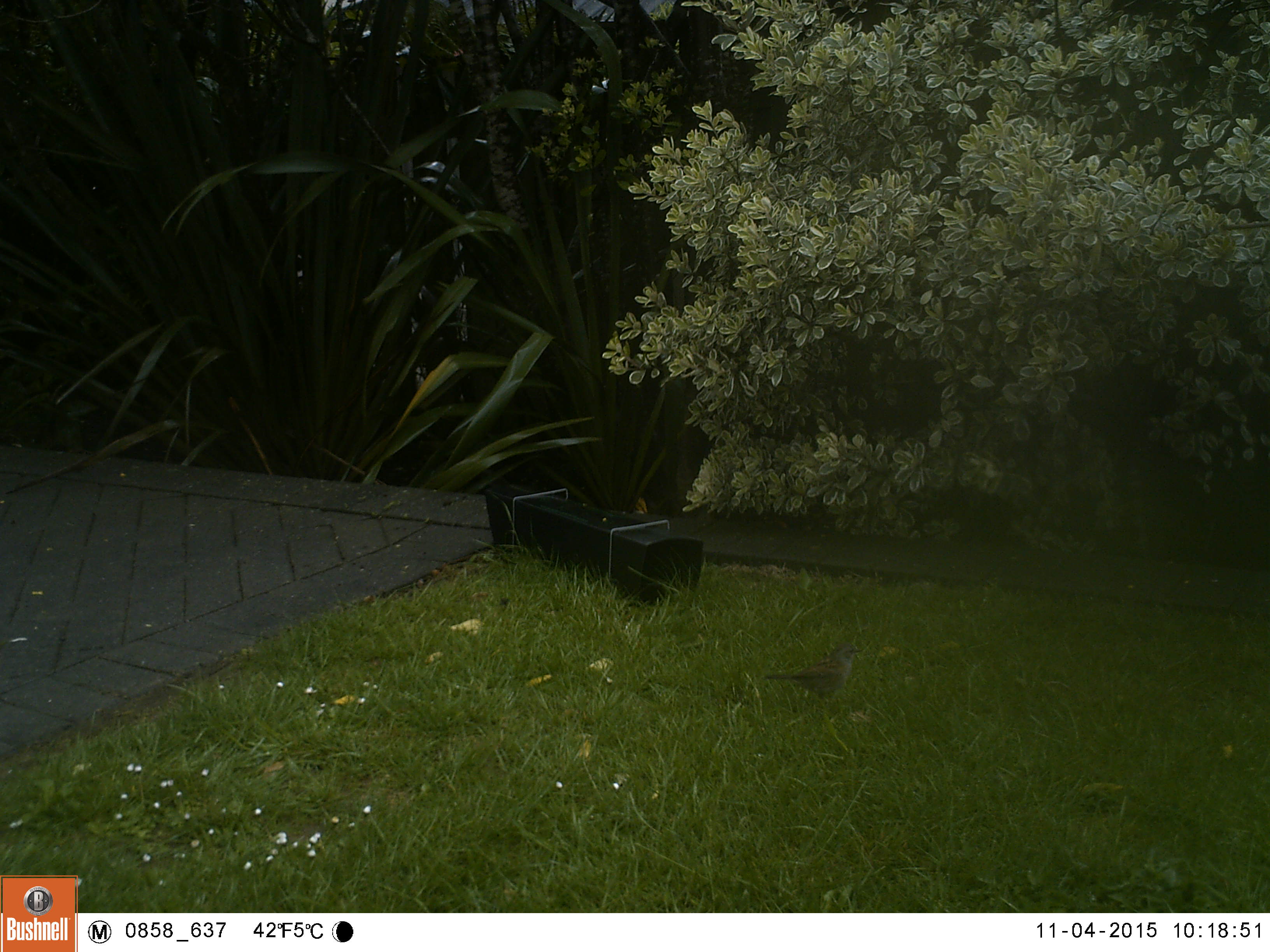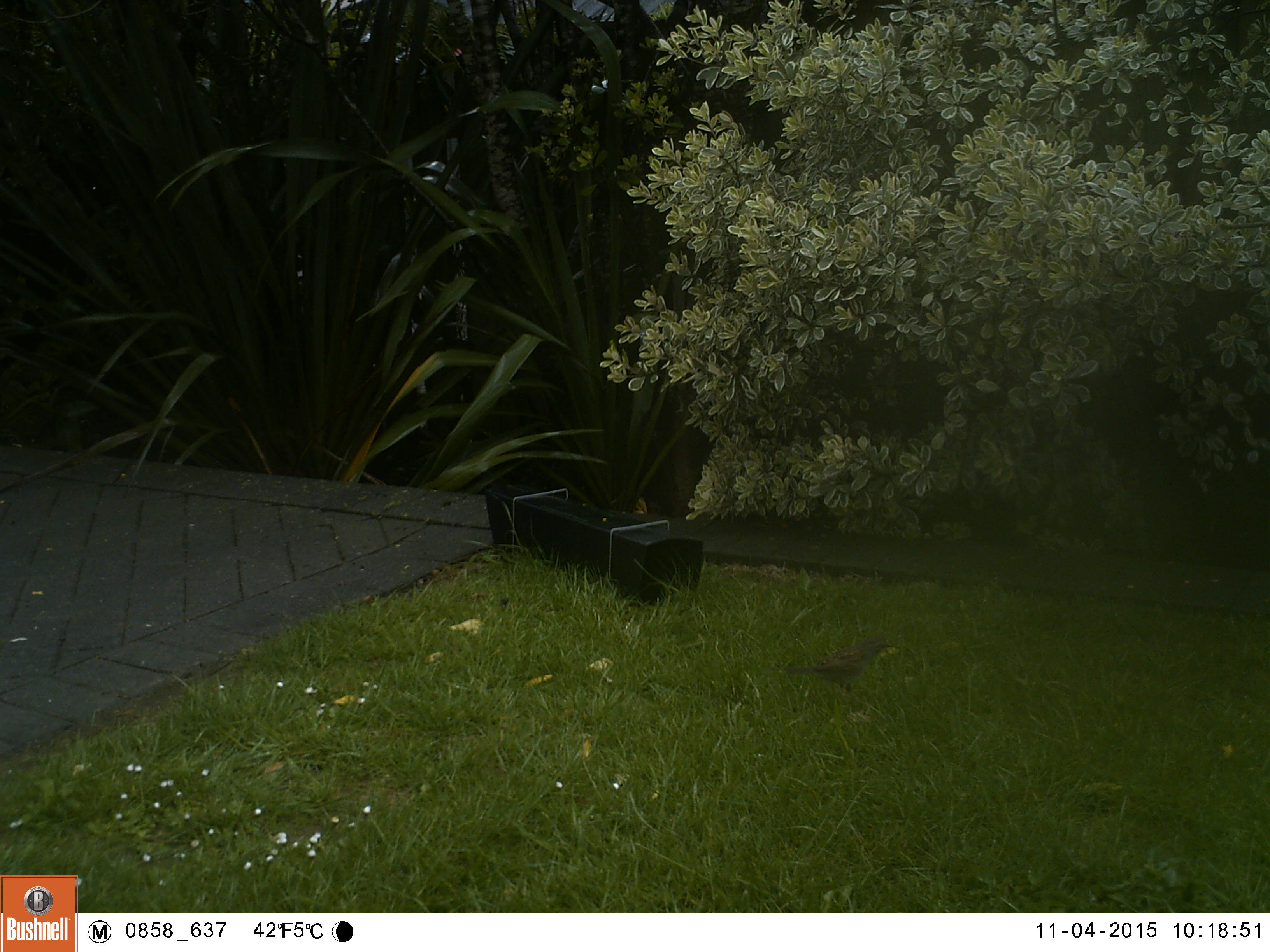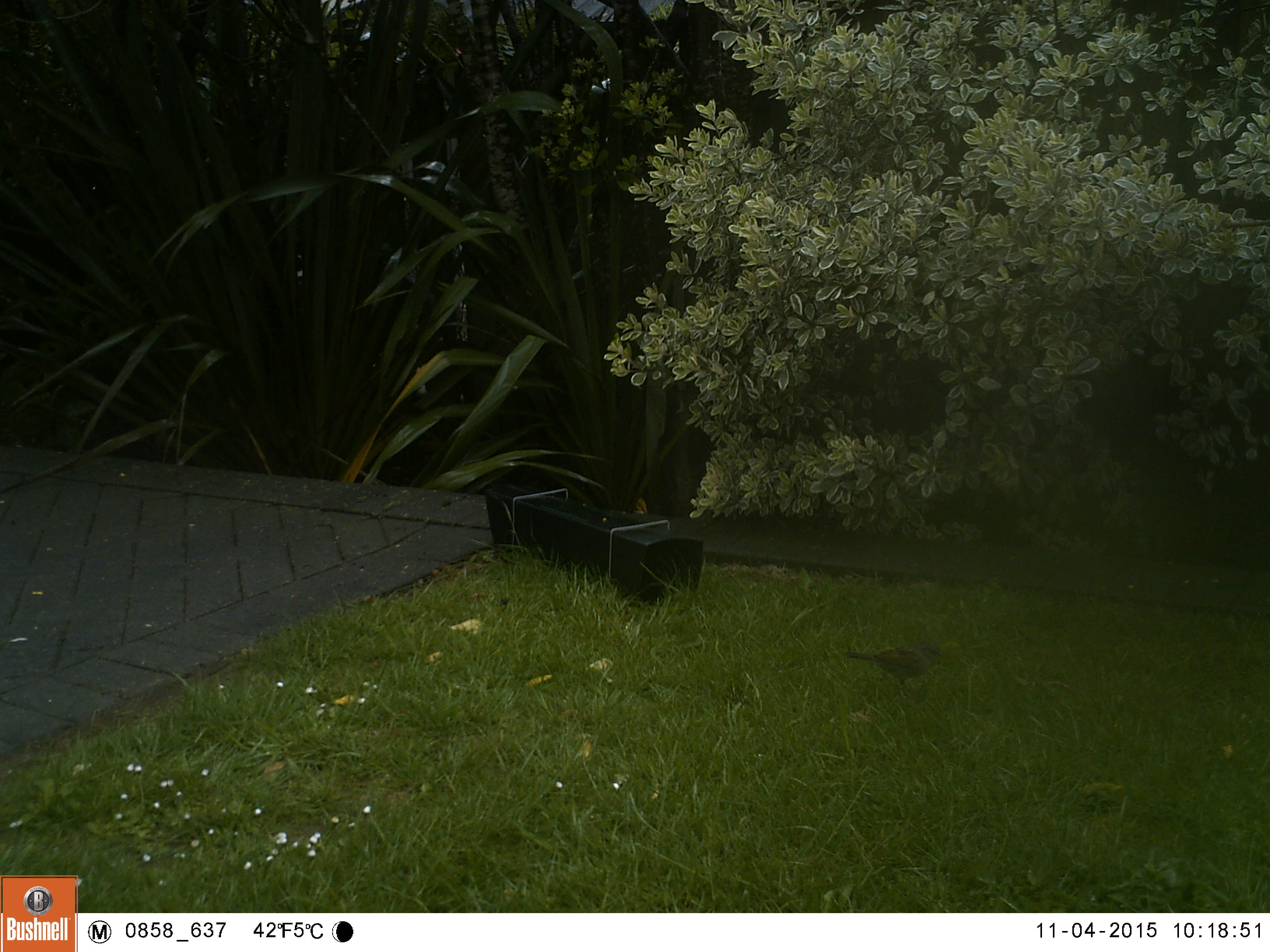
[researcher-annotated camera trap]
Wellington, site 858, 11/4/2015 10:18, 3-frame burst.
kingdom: Animalia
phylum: Chordata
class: Aves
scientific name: Aves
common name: bird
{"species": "bird (Aves)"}